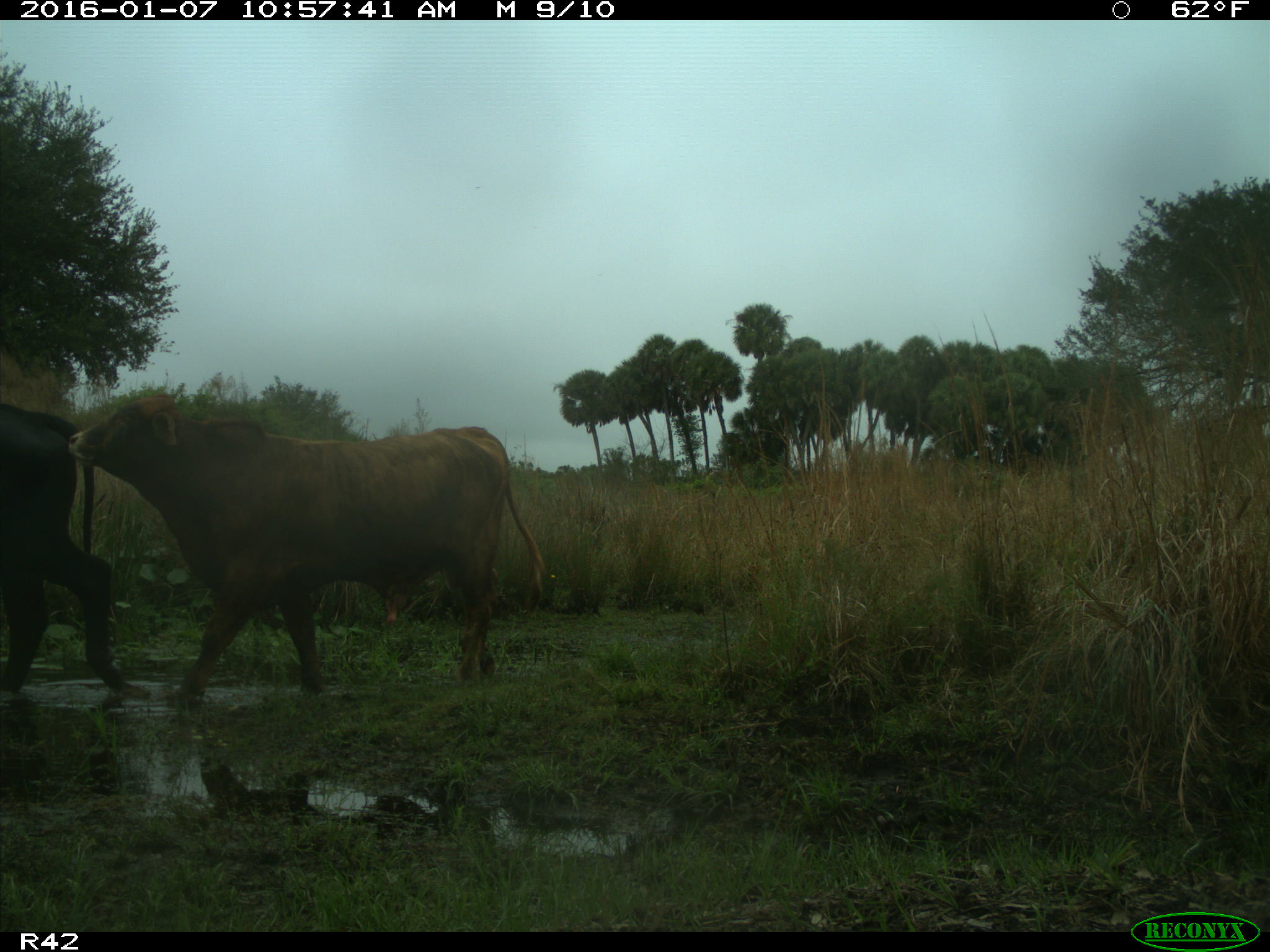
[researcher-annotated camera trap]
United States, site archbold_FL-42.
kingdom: Animalia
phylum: Chordata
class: Mammalia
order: Artiodactyla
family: Bovidae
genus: Bos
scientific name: Bos taurus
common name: domestic cow